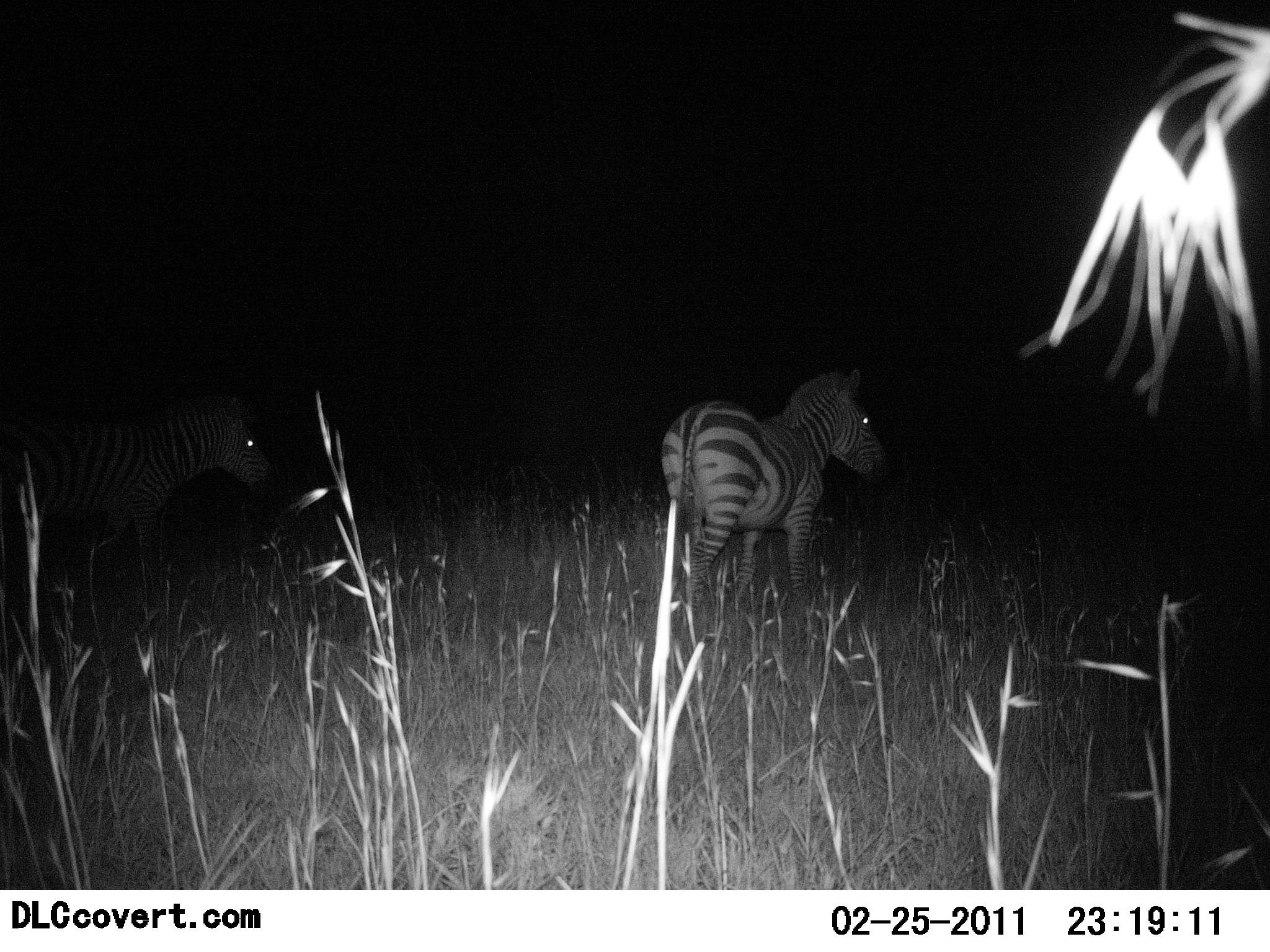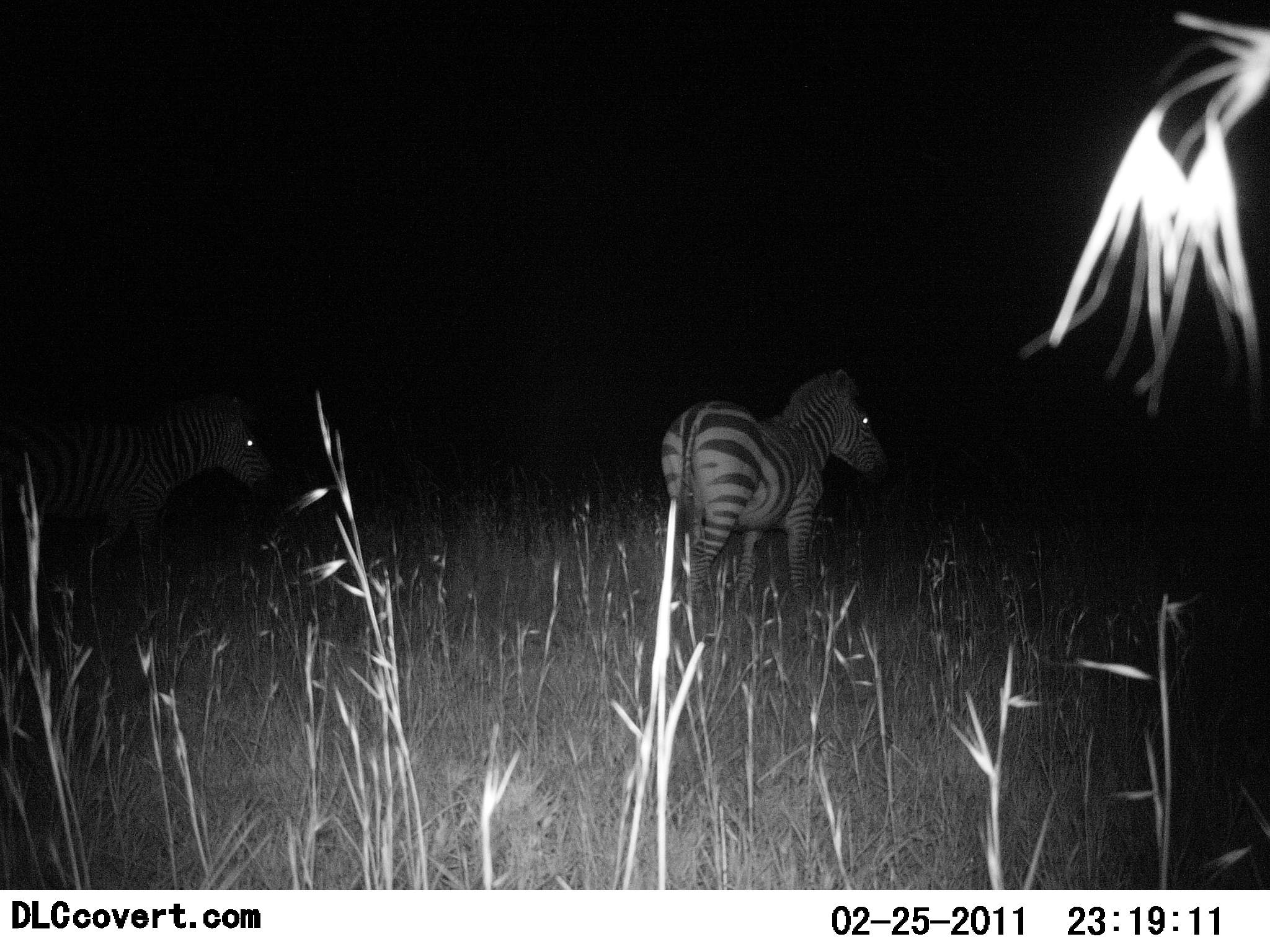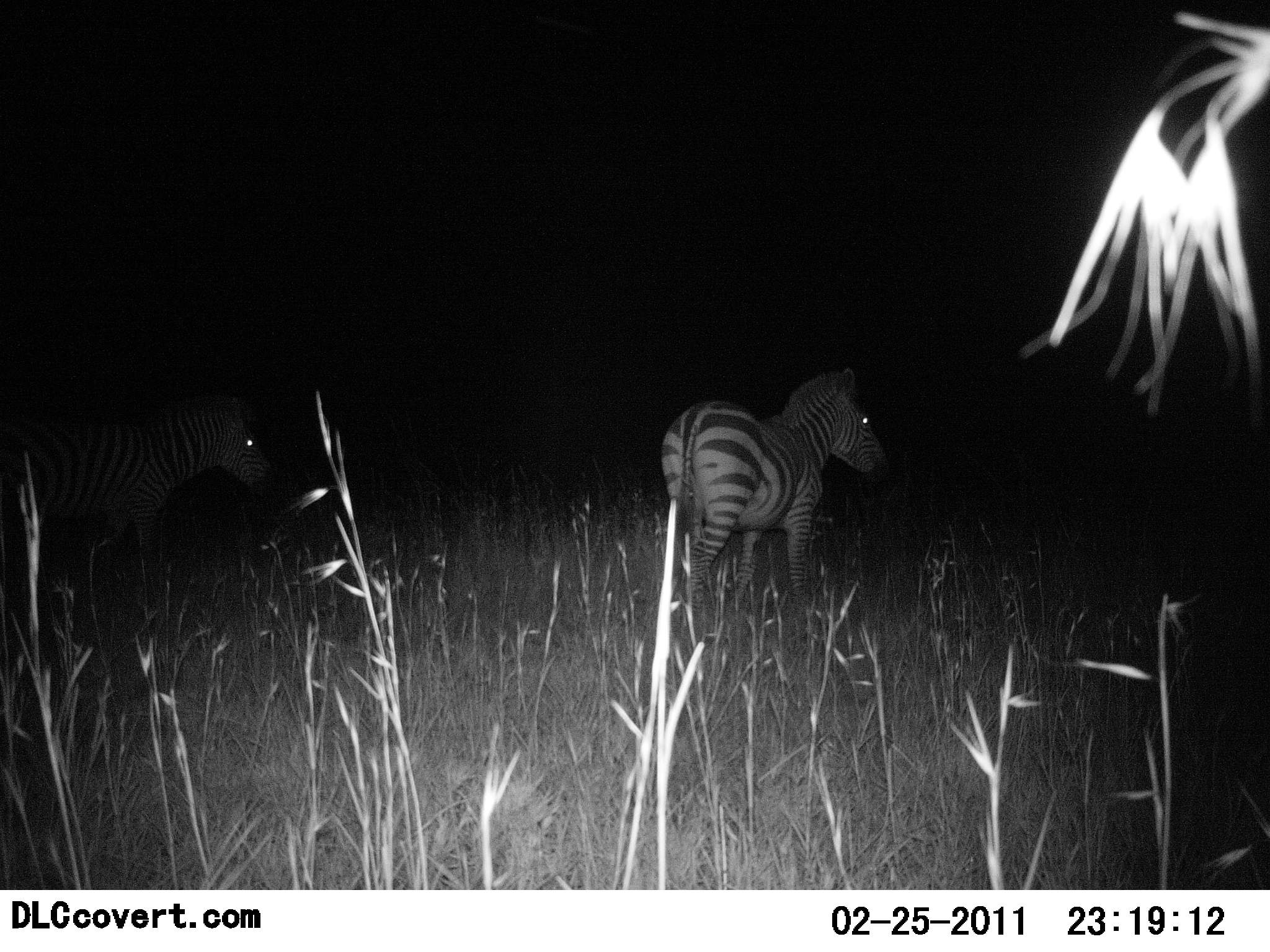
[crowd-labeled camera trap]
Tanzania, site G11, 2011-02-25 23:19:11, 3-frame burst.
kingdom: Animalia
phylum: Chordata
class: Mammalia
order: Perissodactyla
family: Equidae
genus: Equus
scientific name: Equus quagga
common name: plains zebra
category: zebra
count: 2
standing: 75%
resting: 0%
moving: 25%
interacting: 0%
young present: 0%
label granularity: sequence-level